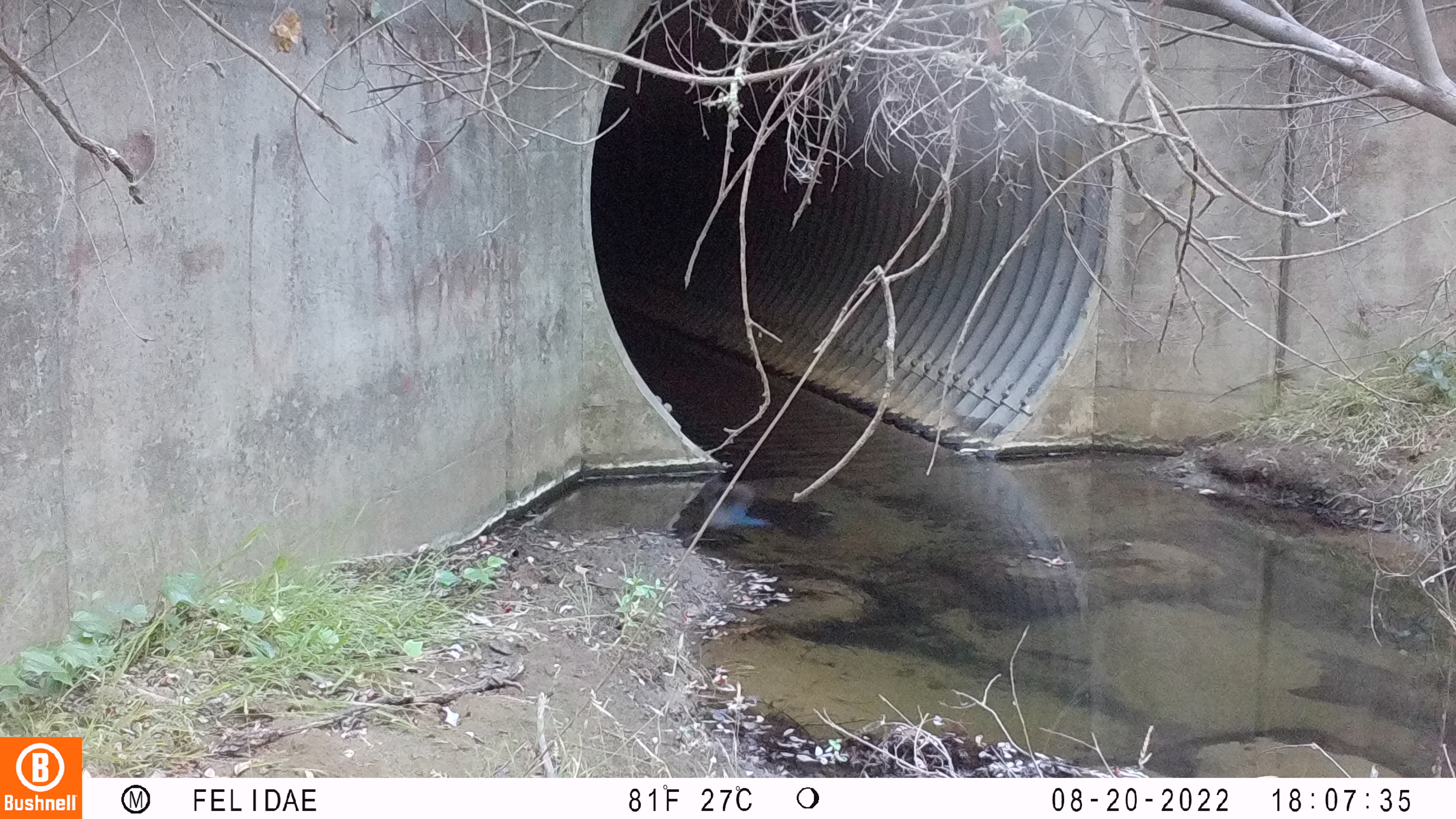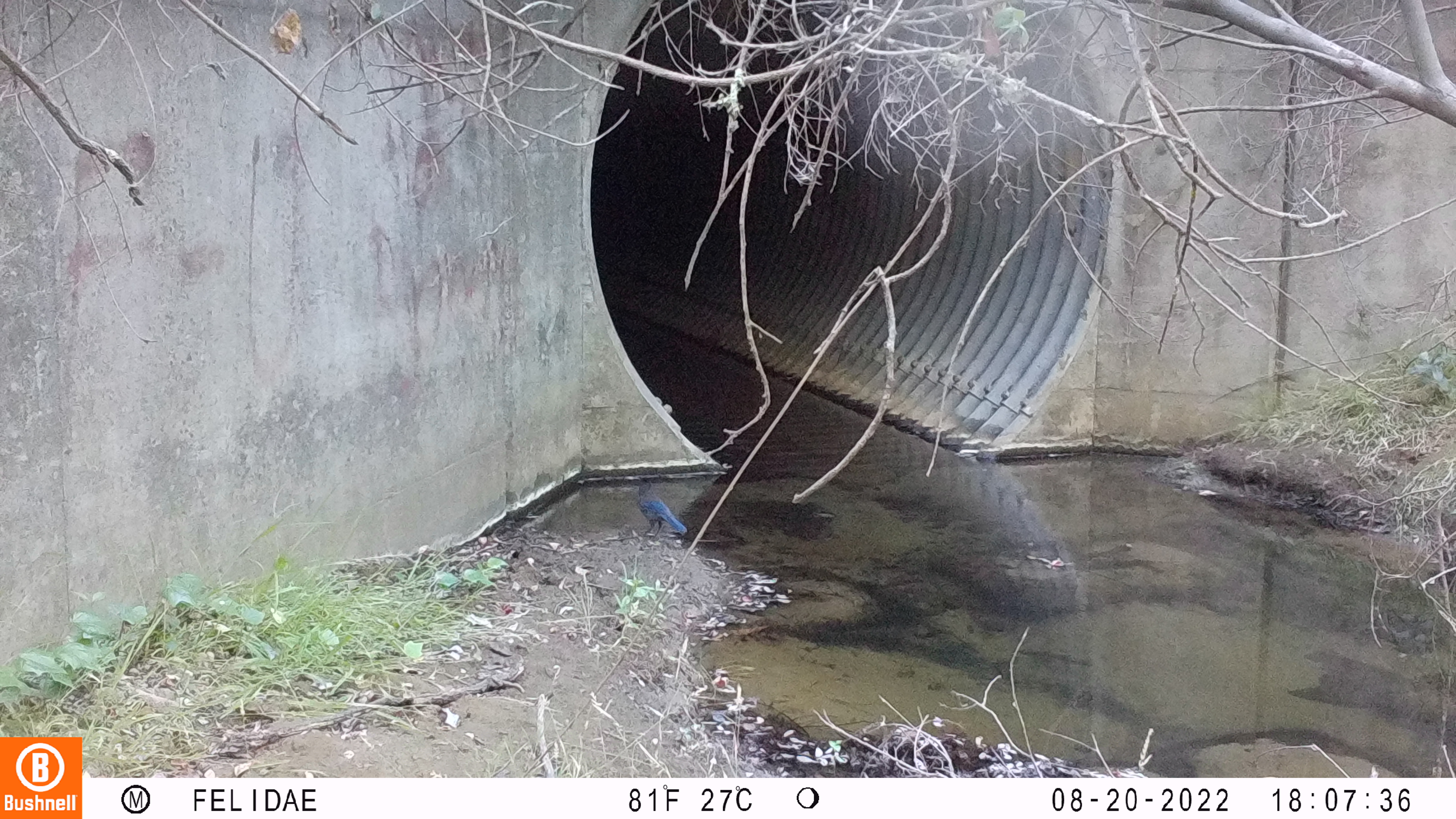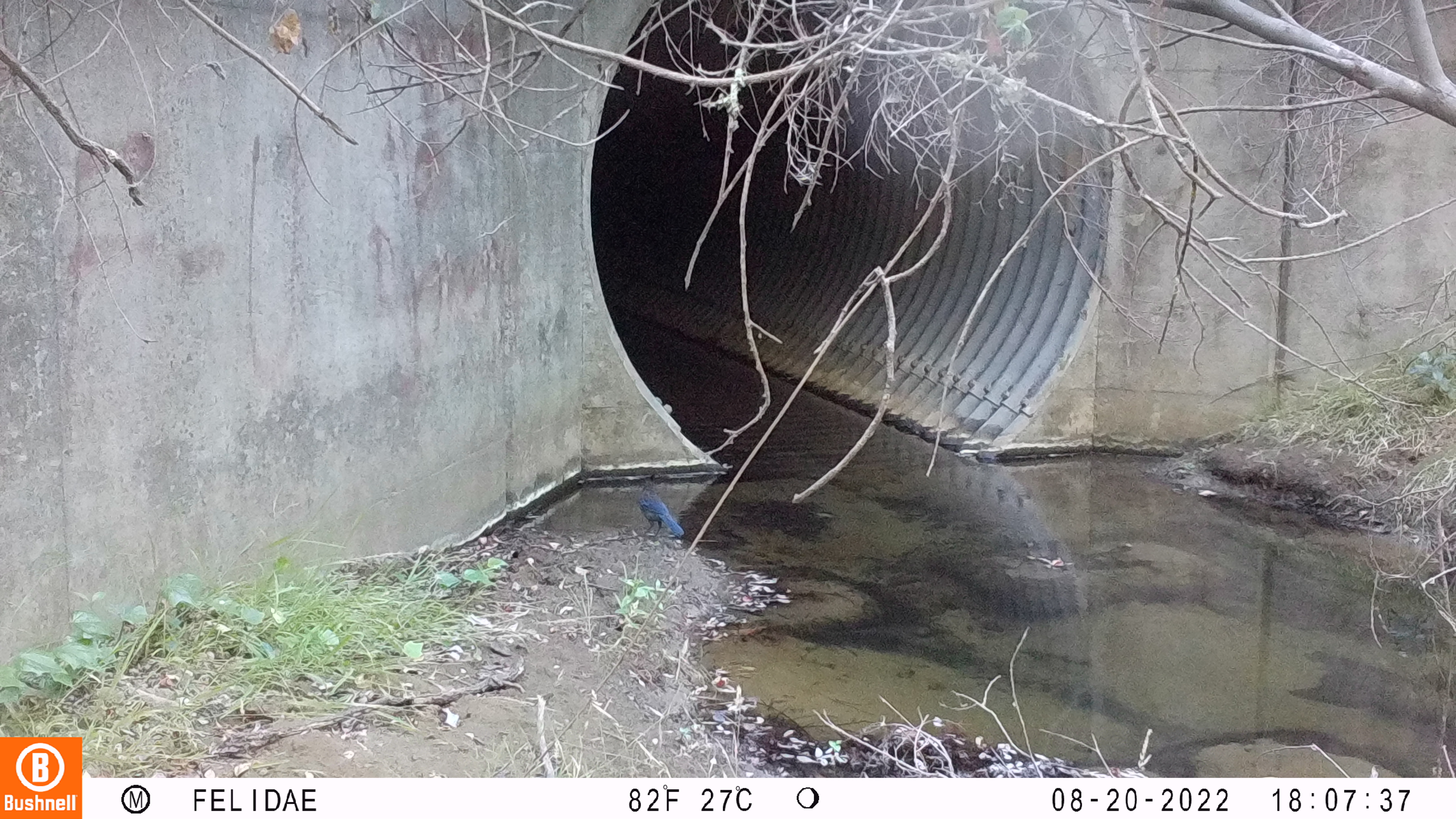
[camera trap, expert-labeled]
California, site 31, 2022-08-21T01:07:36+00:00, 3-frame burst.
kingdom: Animalia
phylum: Chordata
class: Aves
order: Passeriformes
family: Corvidae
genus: Cyanocitta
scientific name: Cyanocitta stelleri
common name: steller's jay